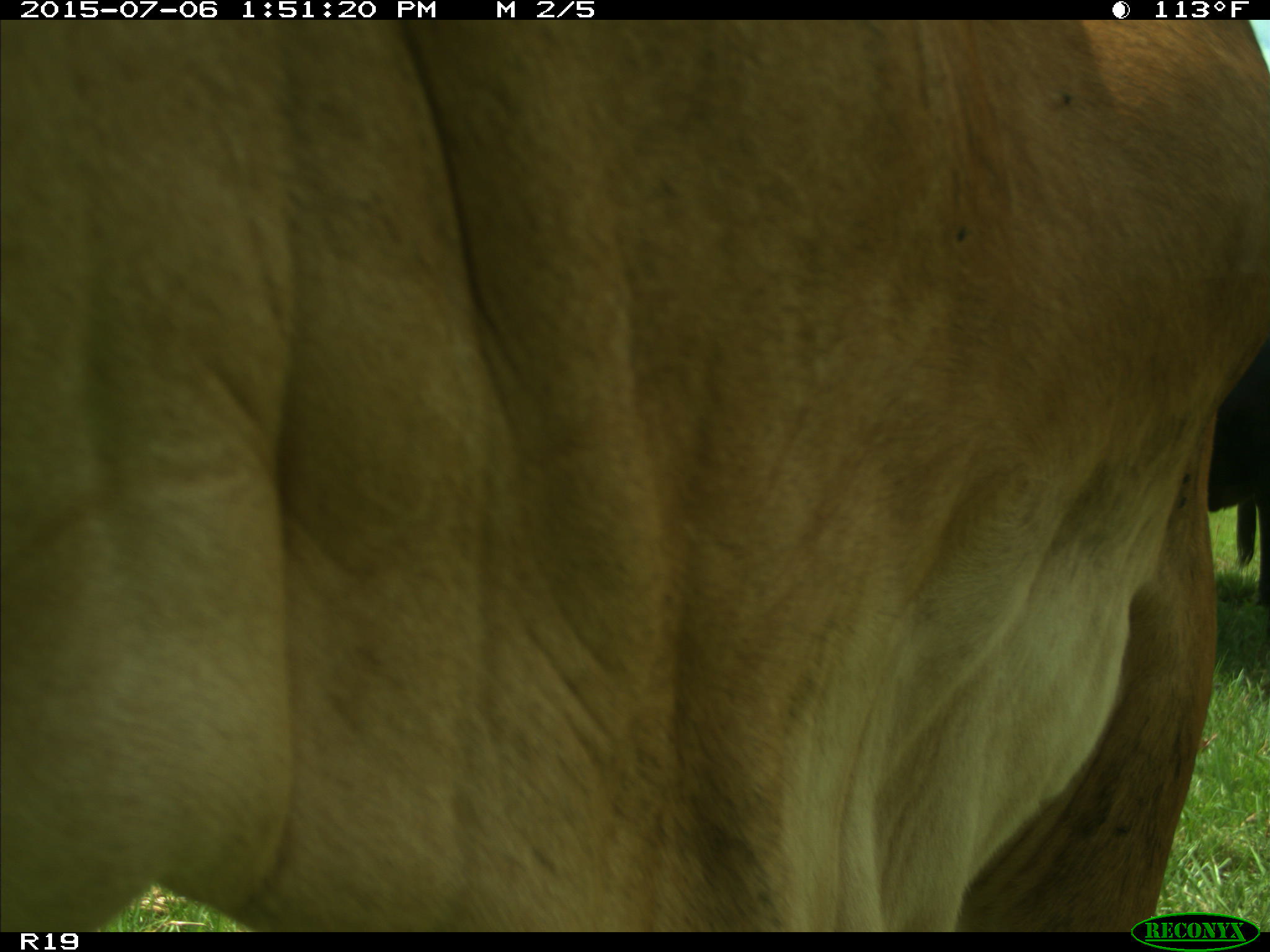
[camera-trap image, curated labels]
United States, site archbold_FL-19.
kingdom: Animalia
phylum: Chordata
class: Mammalia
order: Artiodactyla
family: Bovidae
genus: Bos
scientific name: Bos taurus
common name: domestic cow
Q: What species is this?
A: Bos taurus (domestic cow).